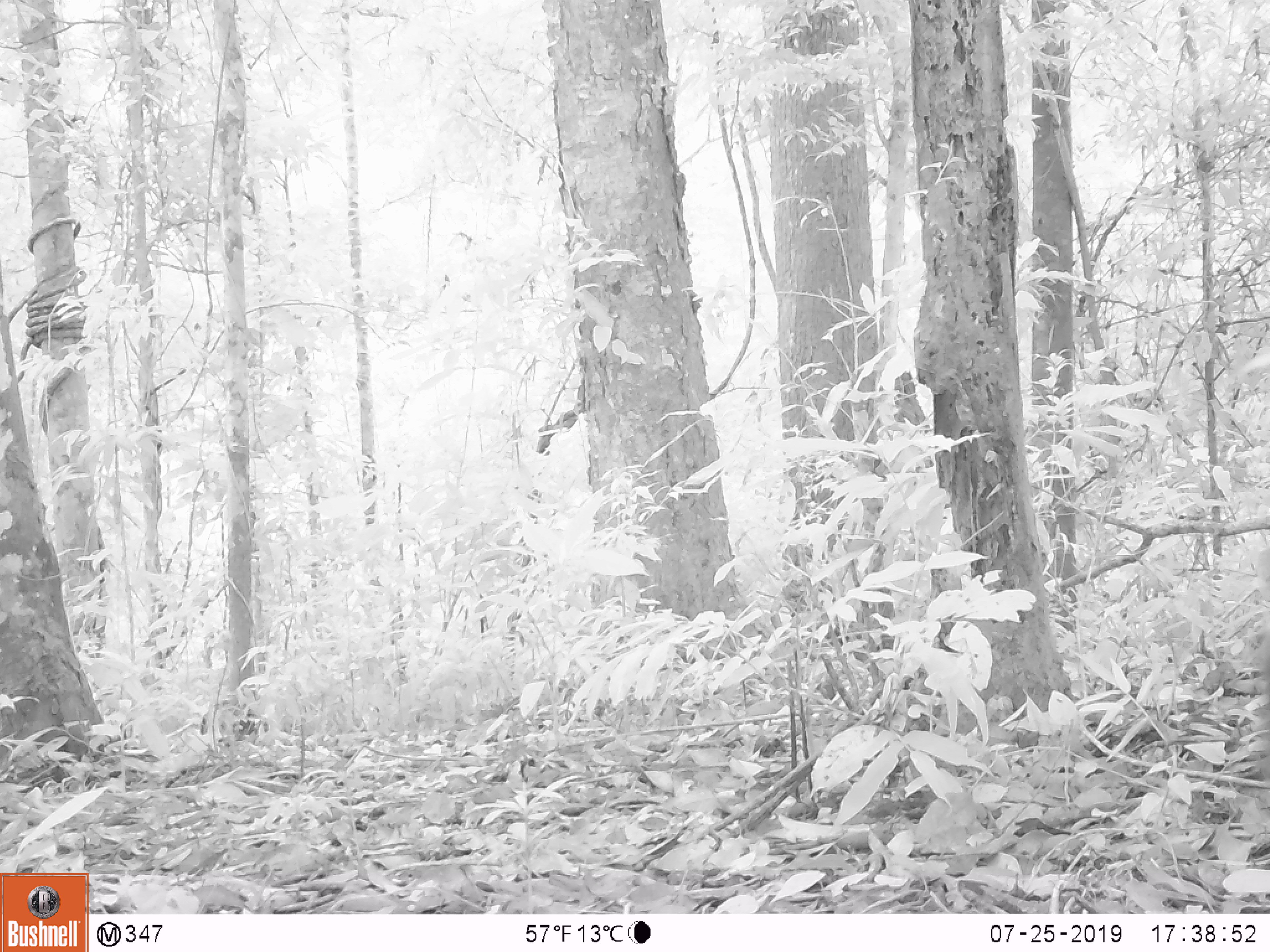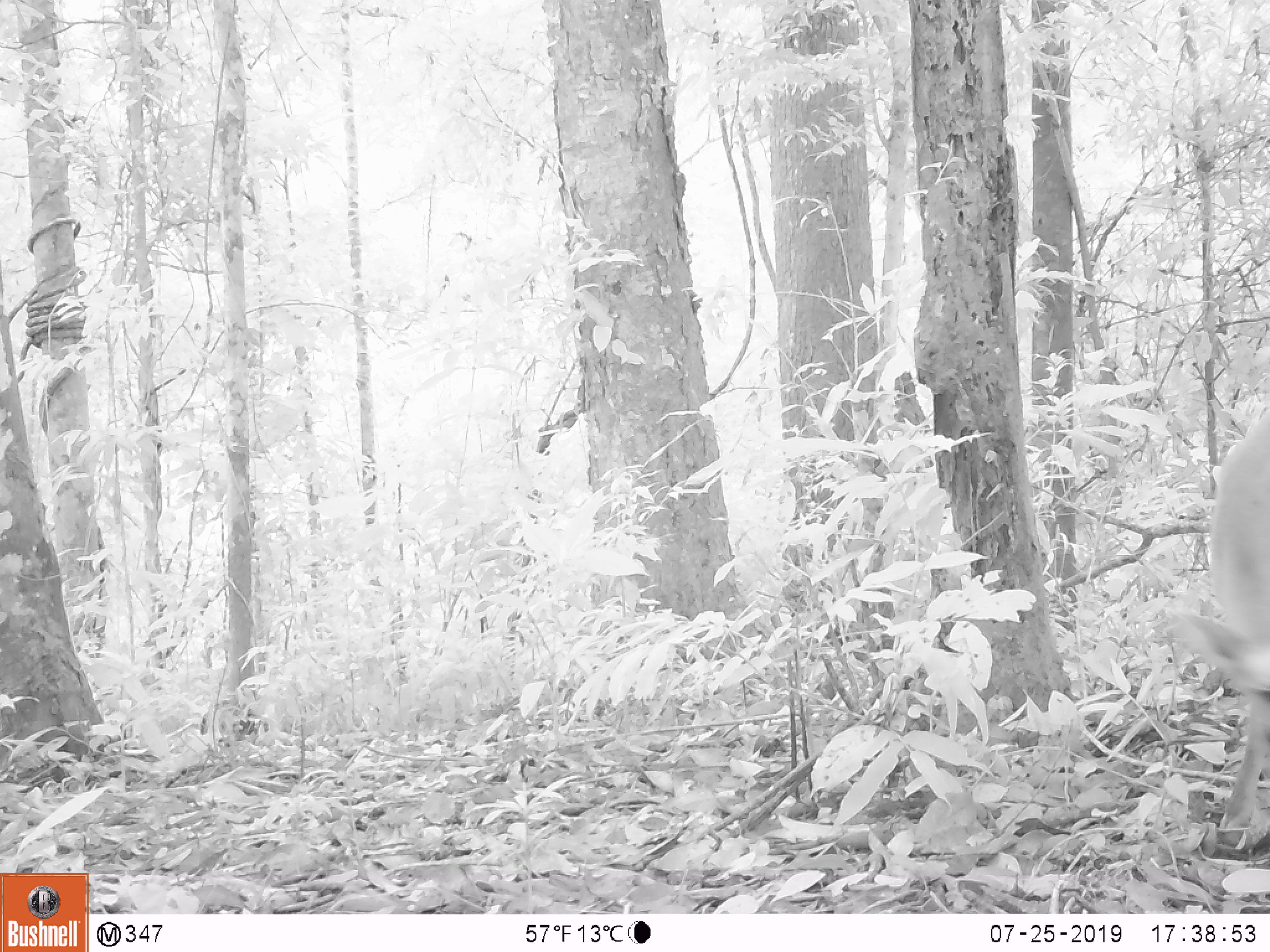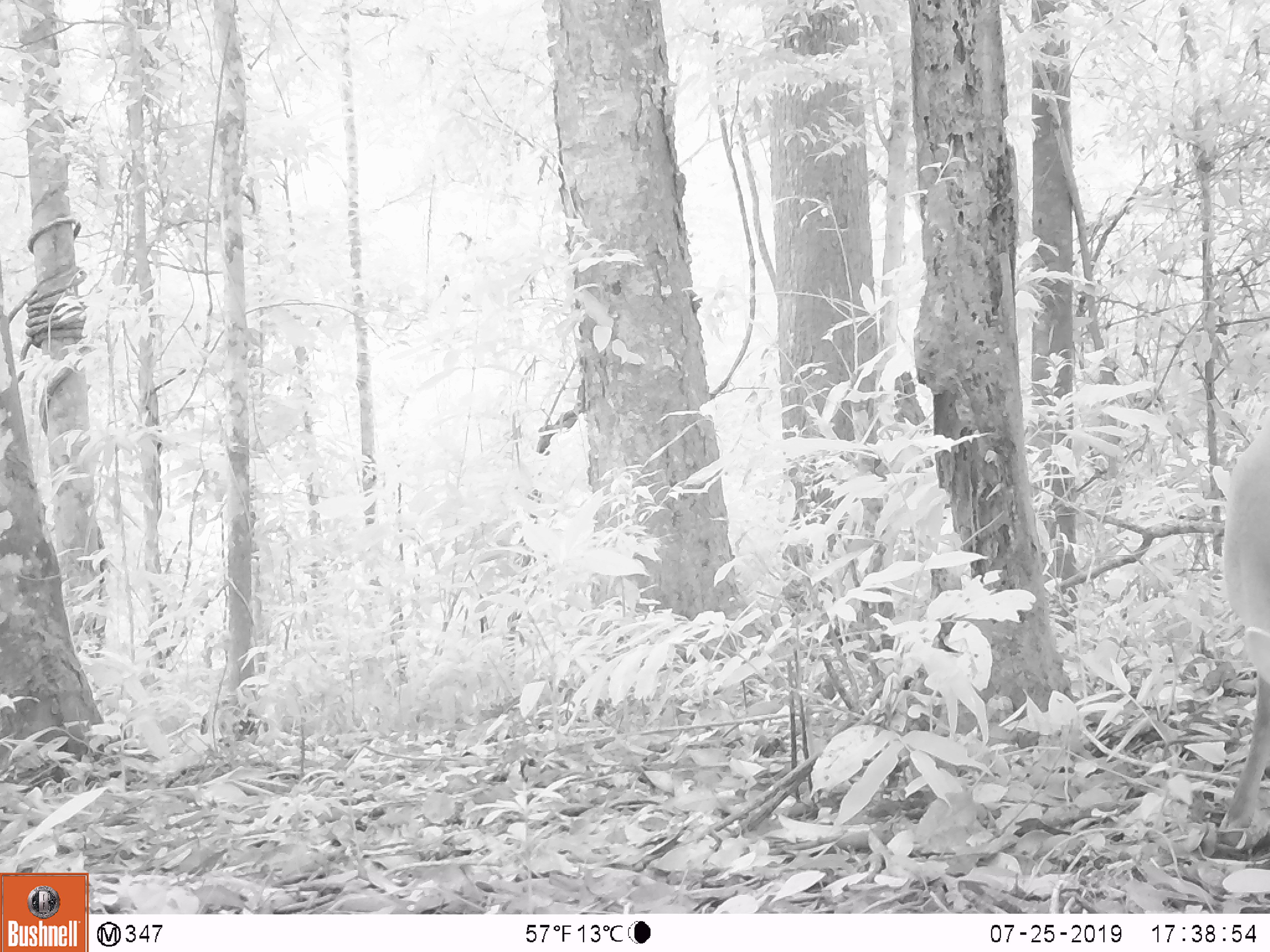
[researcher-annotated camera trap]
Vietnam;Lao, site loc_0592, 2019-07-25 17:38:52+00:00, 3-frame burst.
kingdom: Animalia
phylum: Chordata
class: Mammalia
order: Artiodactyla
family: Cervidae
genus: Muntiacus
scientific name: Muntiacus muntjak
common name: red muntjac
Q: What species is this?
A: Red muntjac (Muntiacus muntjak).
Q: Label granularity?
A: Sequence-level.